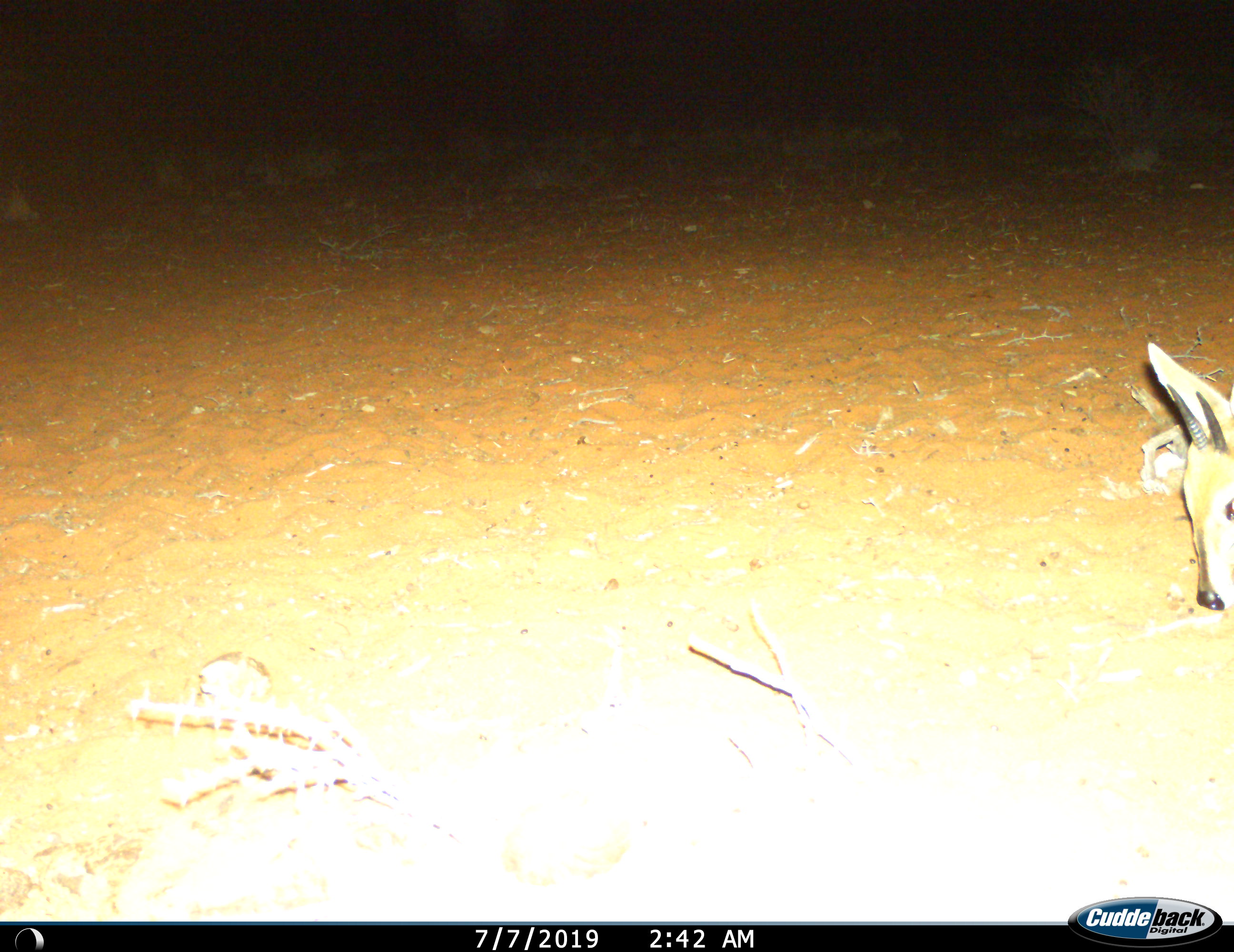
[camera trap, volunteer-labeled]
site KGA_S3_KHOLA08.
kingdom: Animalia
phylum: Chordata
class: Mammalia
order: Artiodactyla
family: Bovidae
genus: Sylvicapra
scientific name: Sylvicapra grimmia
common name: common duiker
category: duikercommongrey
Duikercommongrey (common duiker) (Sylvicapra grimmia), count 1. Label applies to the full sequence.